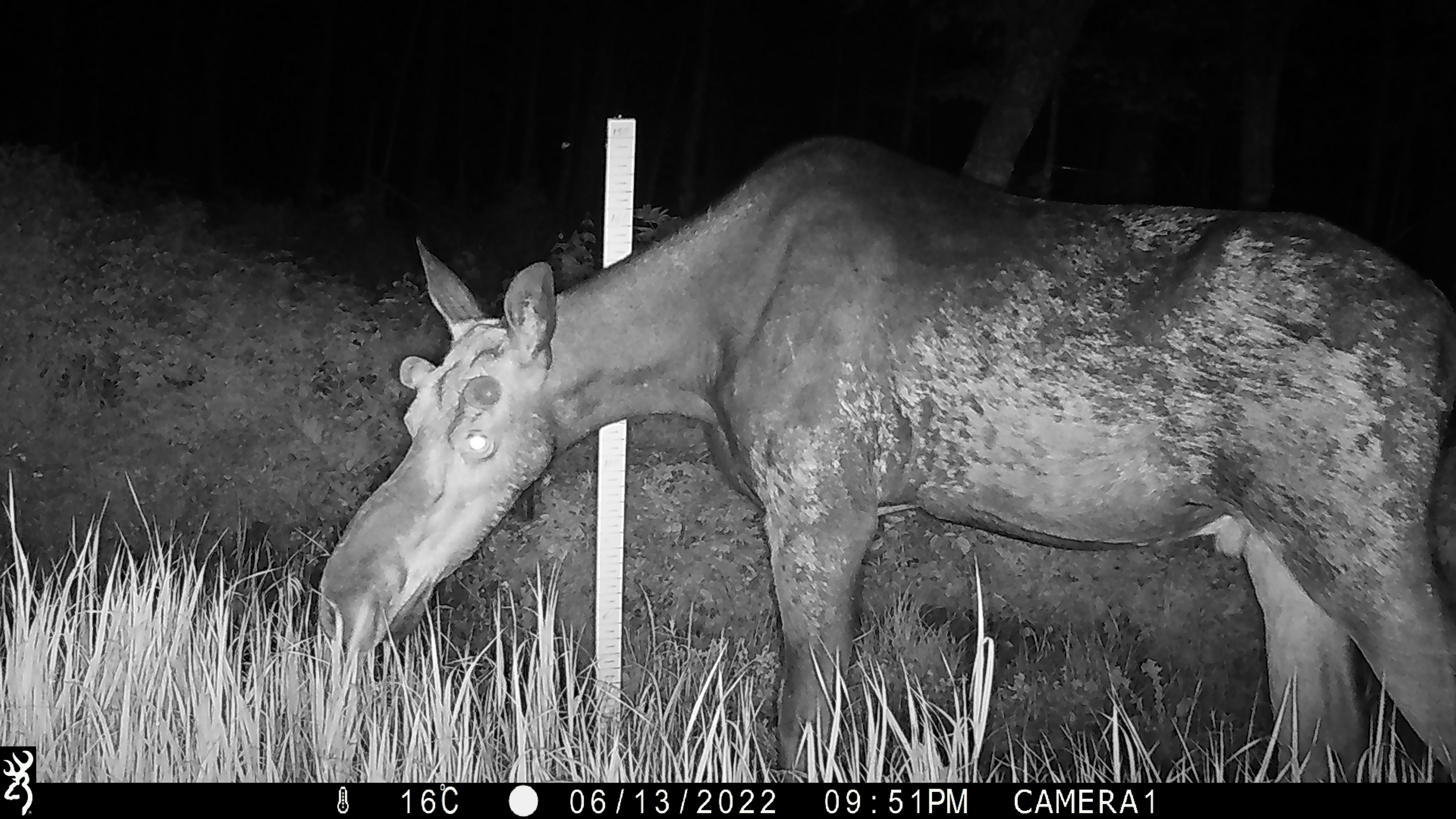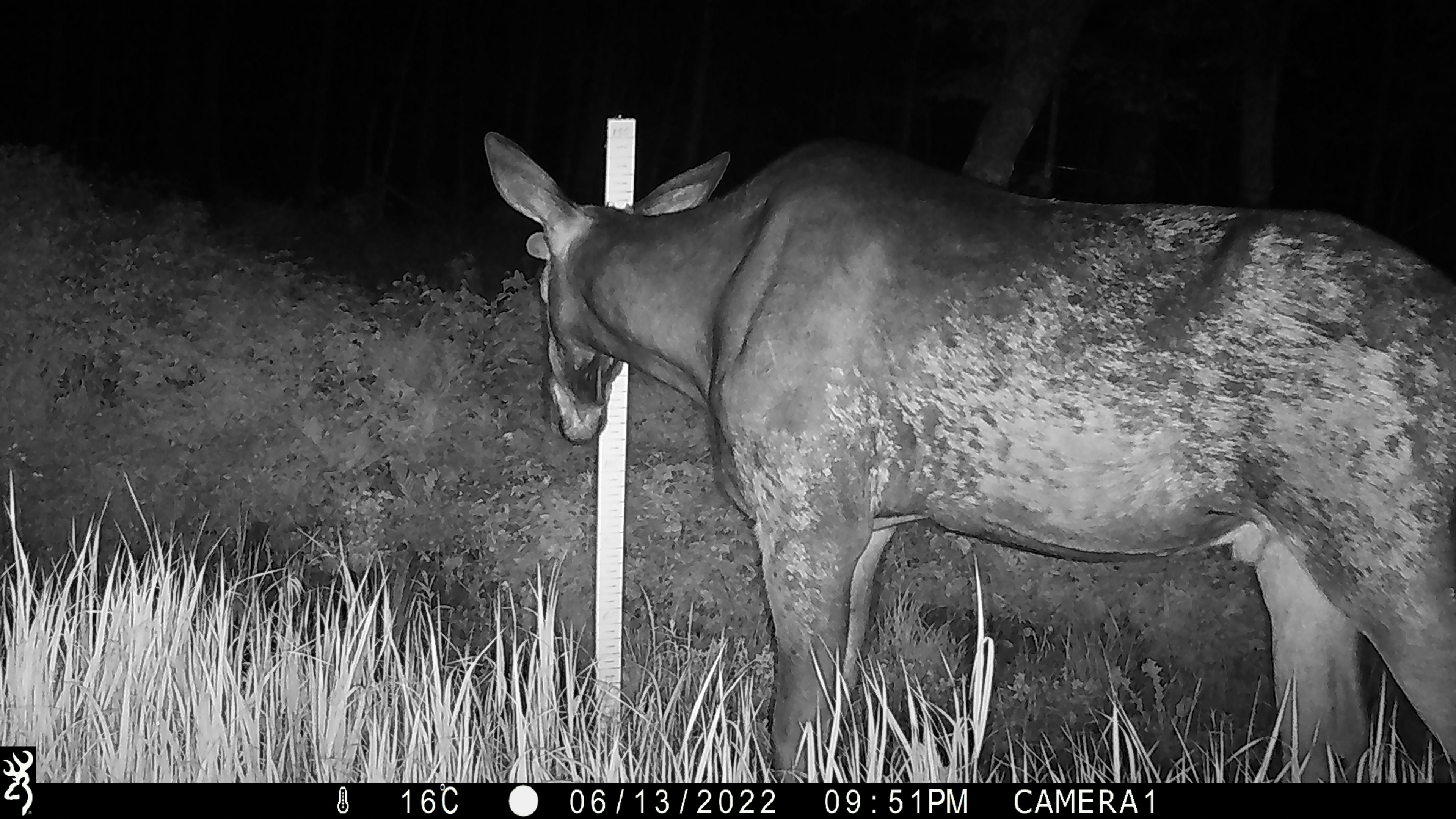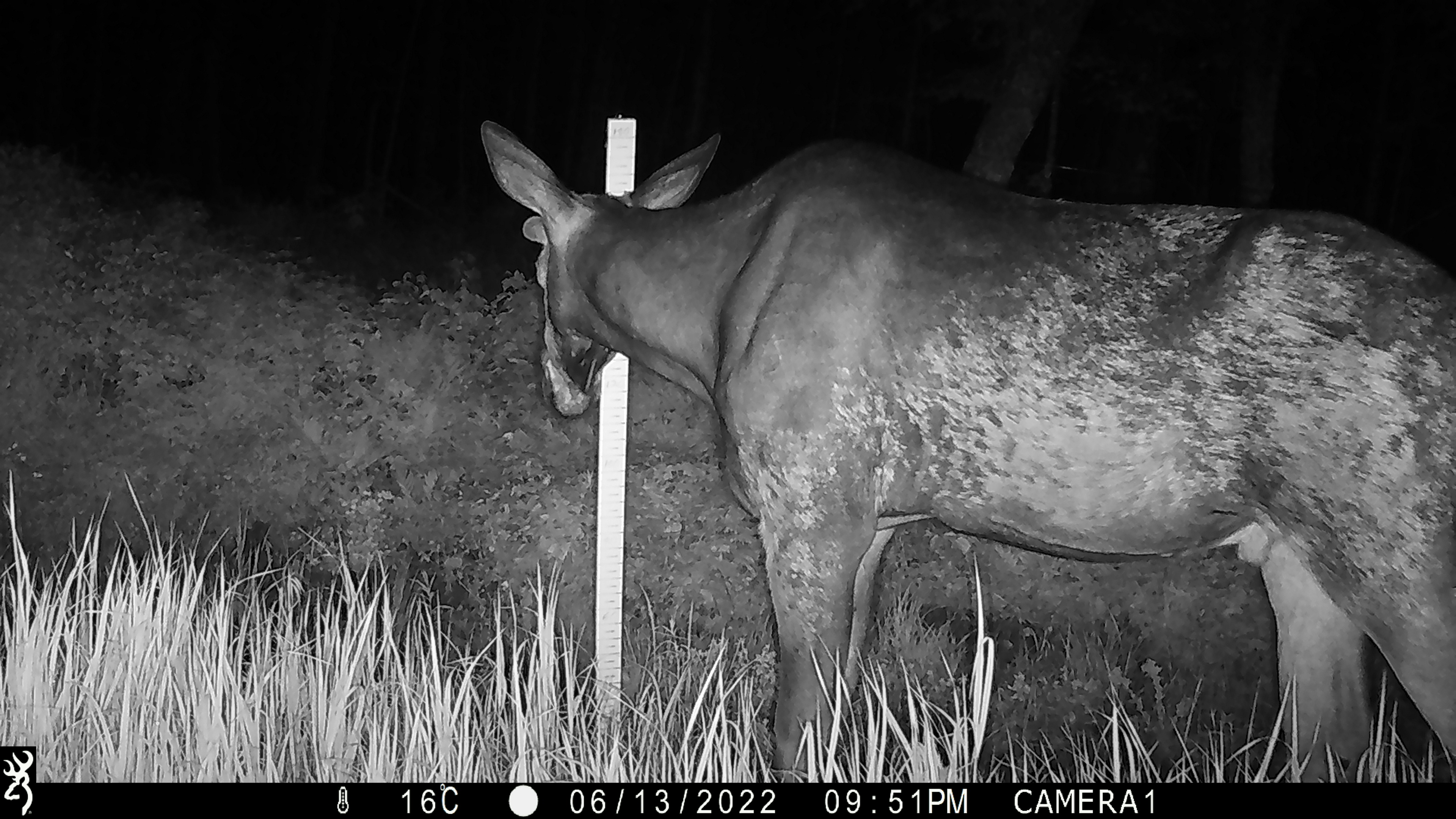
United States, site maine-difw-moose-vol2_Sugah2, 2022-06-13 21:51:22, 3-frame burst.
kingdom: Animalia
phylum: Chordata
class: Mammalia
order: Artiodactyla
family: Cervidae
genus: Alces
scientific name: Alces alces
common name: moose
Moose (Alces alces).